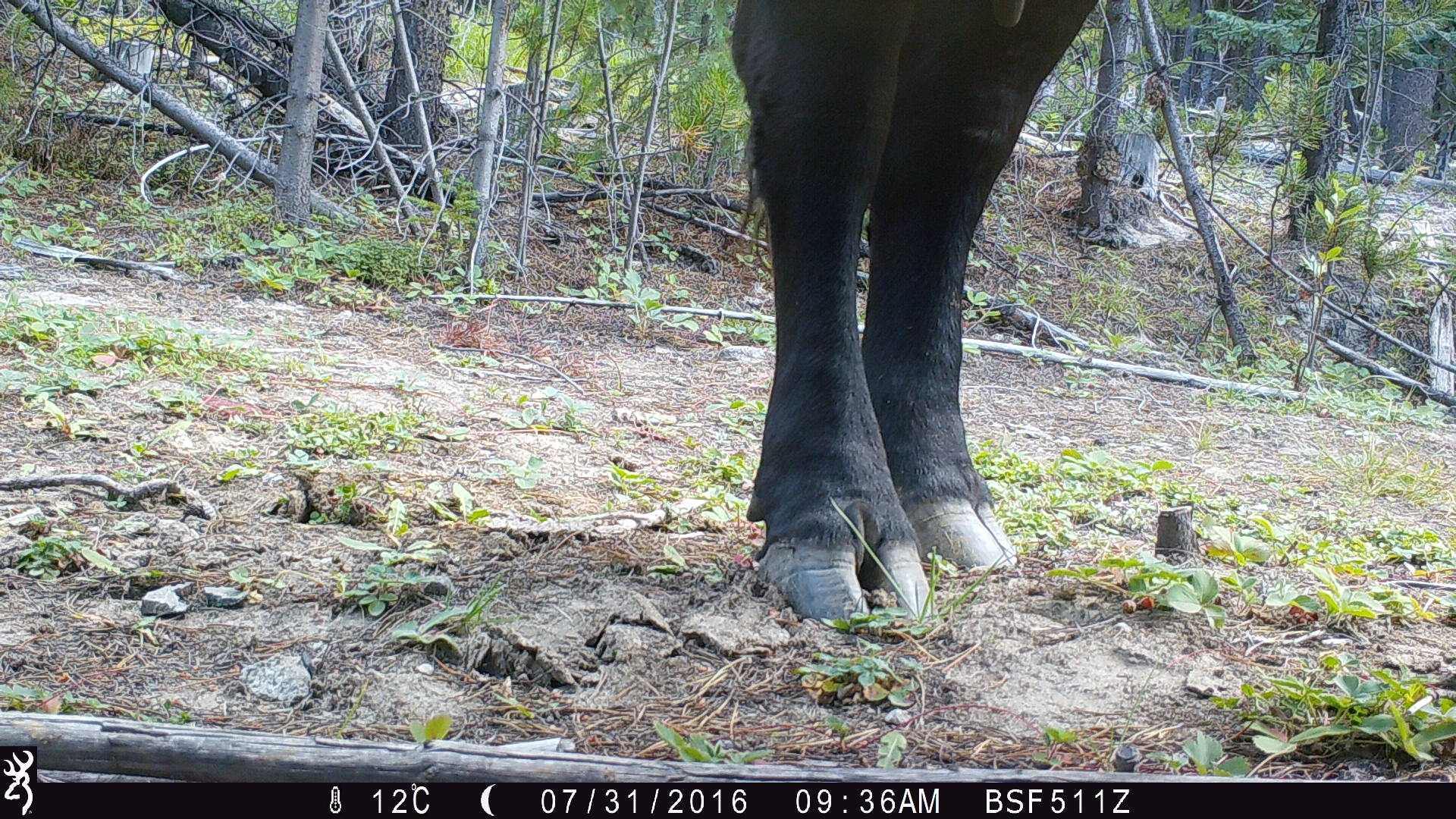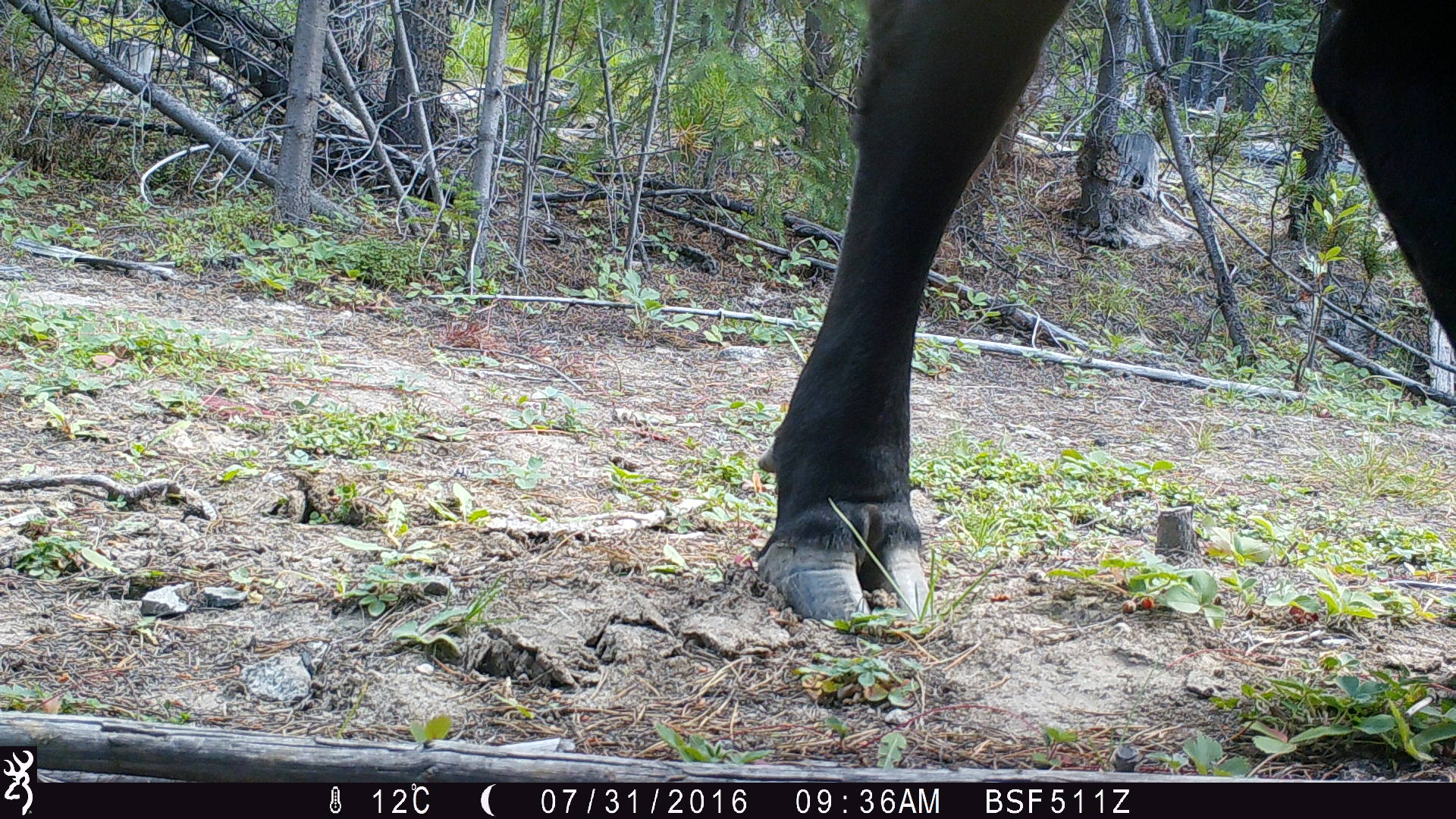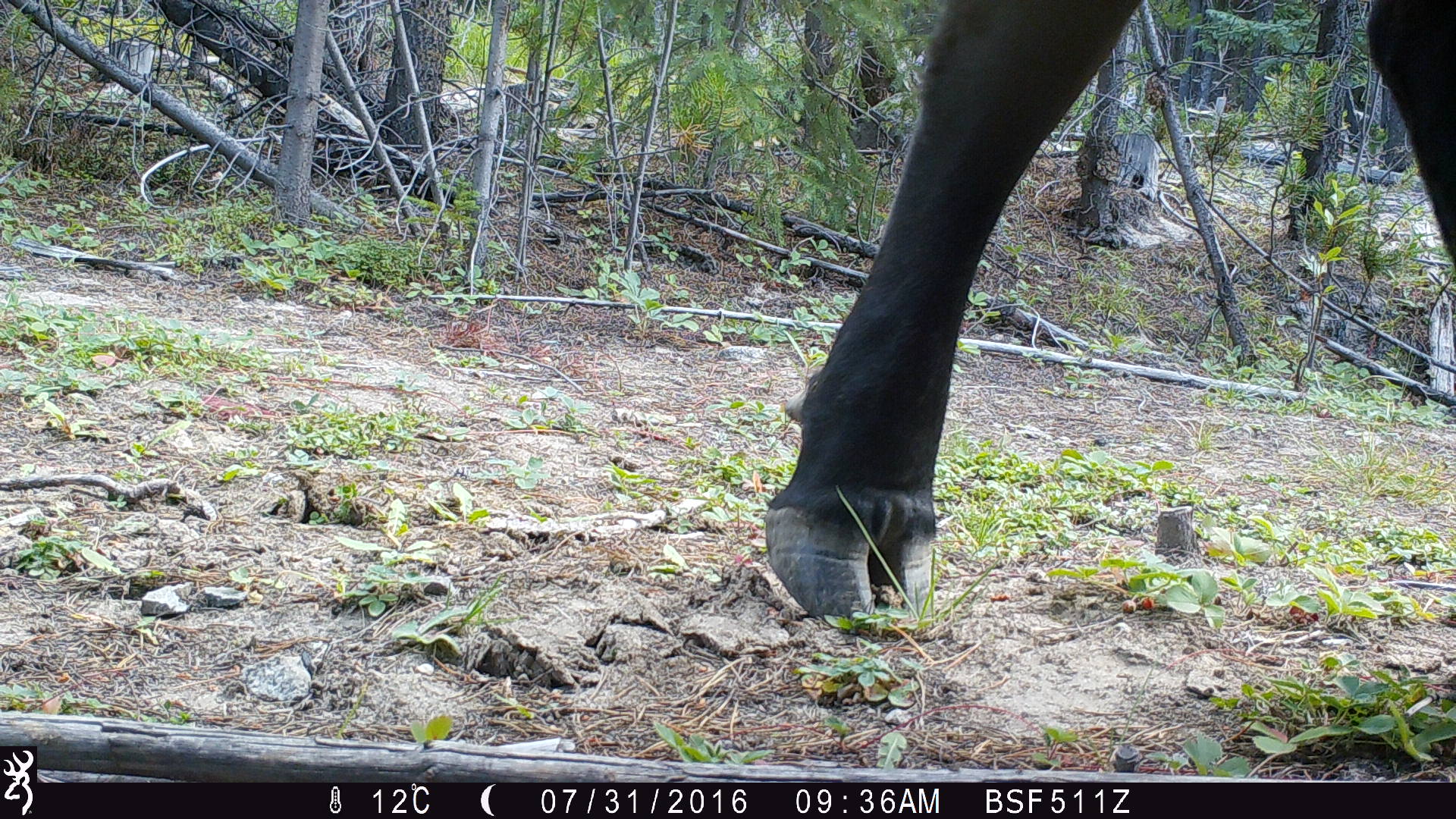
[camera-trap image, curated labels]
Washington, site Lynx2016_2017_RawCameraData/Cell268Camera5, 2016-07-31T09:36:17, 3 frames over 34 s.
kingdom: Animalia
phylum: Chordata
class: Mammalia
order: Artiodactyla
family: Bovidae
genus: Bos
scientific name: Bos taurus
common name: domestic cattle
Domestic cattle (Bos taurus). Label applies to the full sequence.